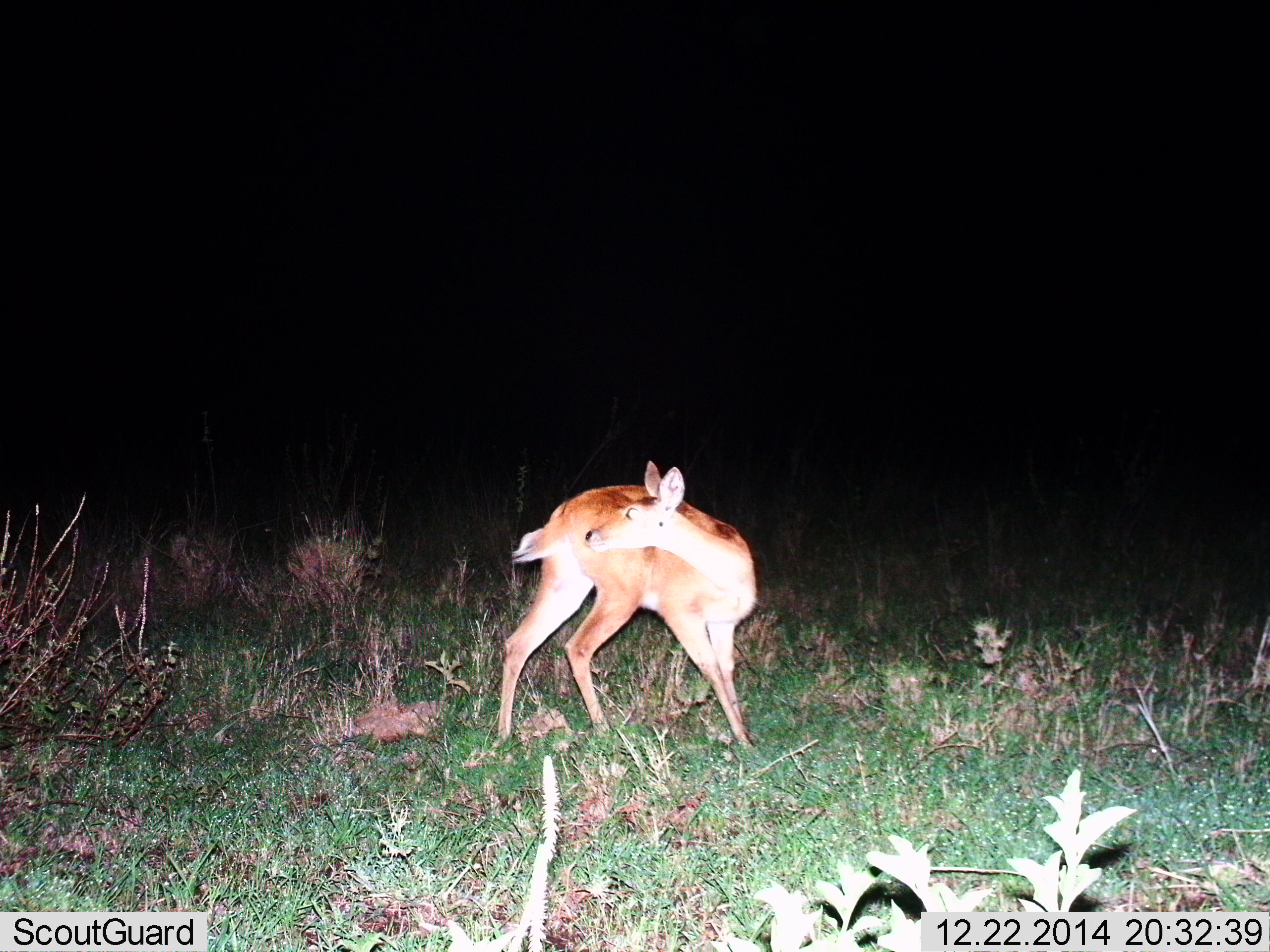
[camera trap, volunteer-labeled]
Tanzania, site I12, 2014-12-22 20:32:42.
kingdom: Animalia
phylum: Chordata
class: Mammalia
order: Artiodactyla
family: Bovidae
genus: Redunca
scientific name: Redunca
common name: reedbuck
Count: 1.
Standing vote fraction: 70%.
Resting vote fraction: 0%.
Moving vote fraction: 30%.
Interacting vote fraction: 10%.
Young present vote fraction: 0%.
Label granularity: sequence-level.